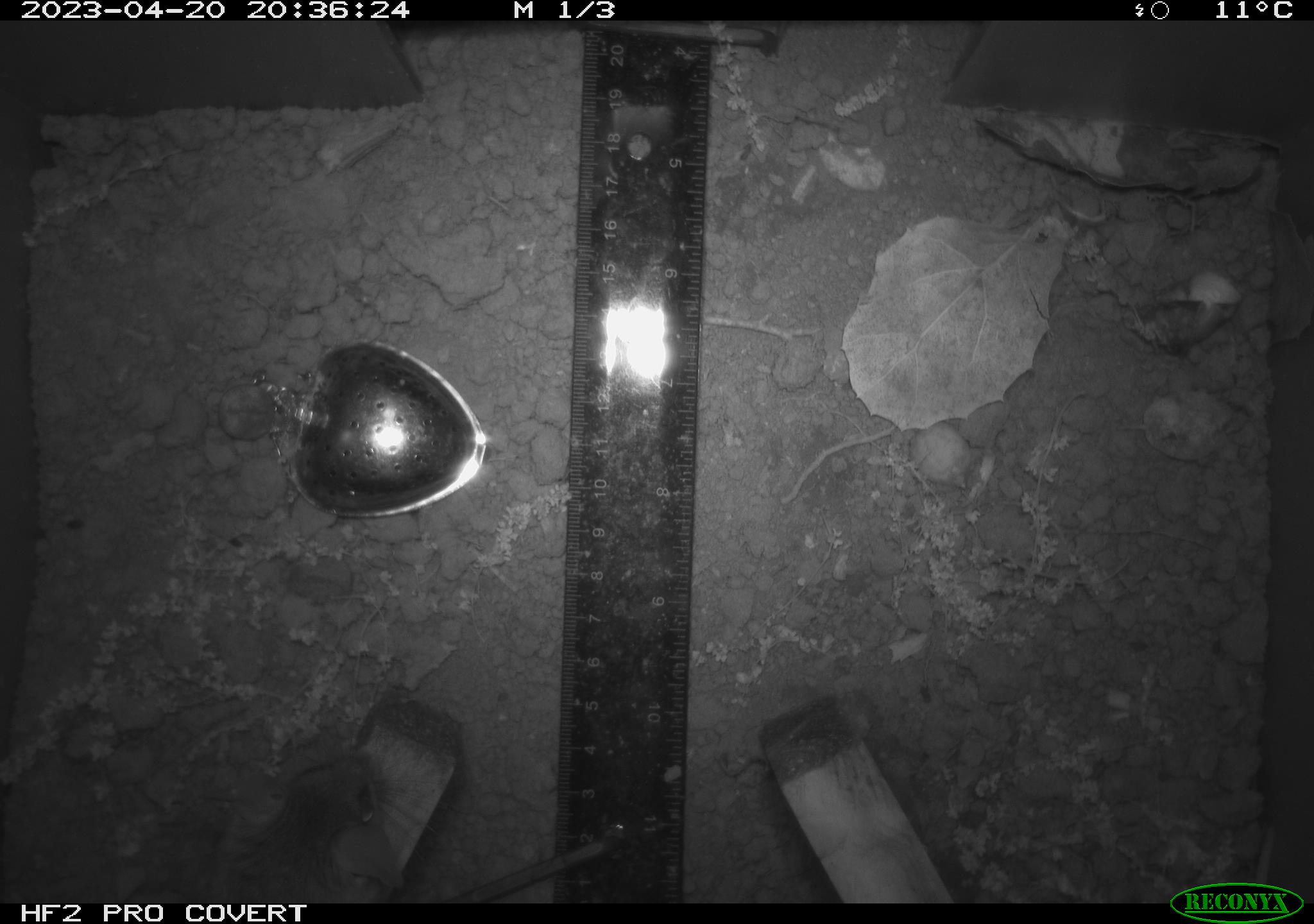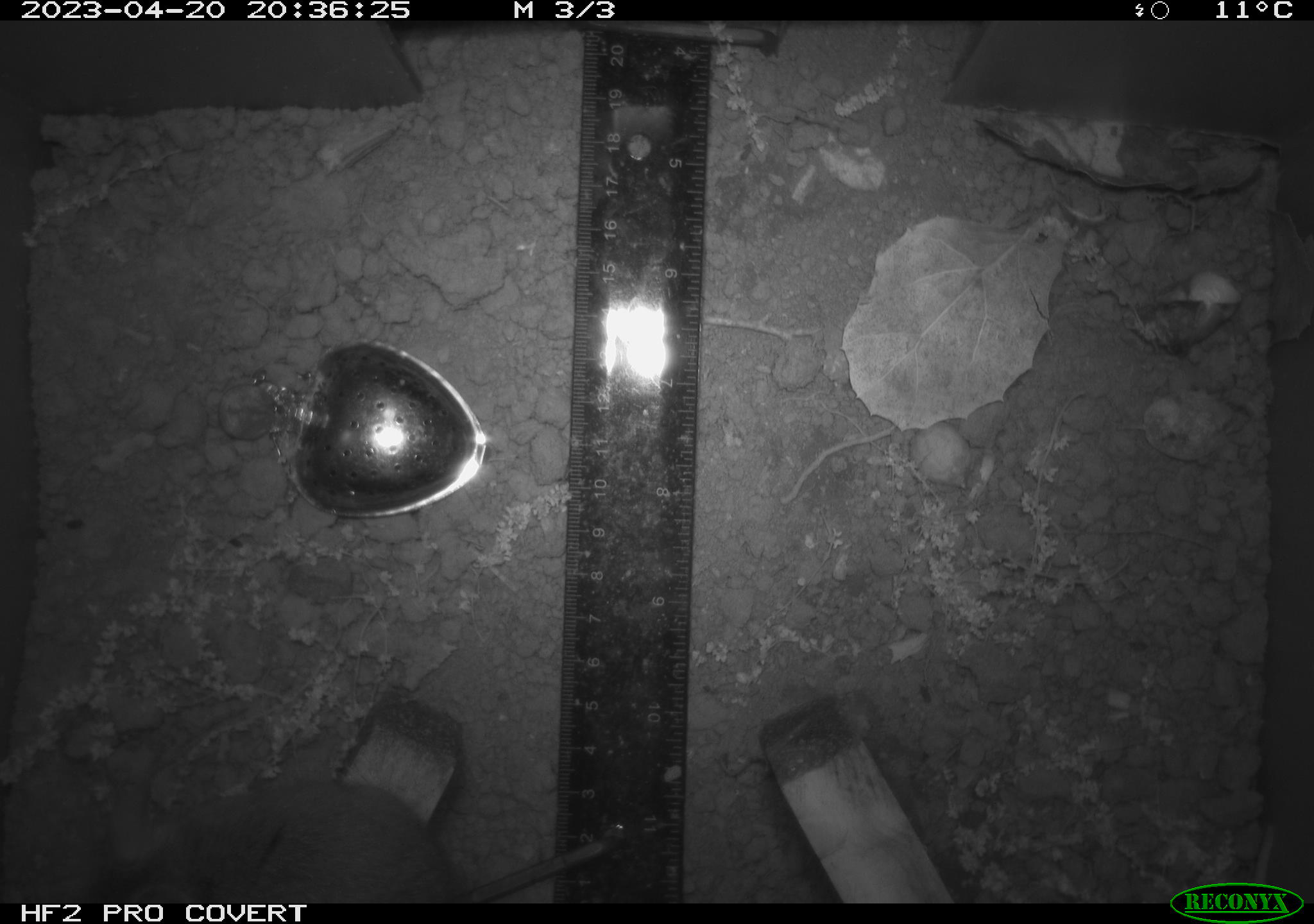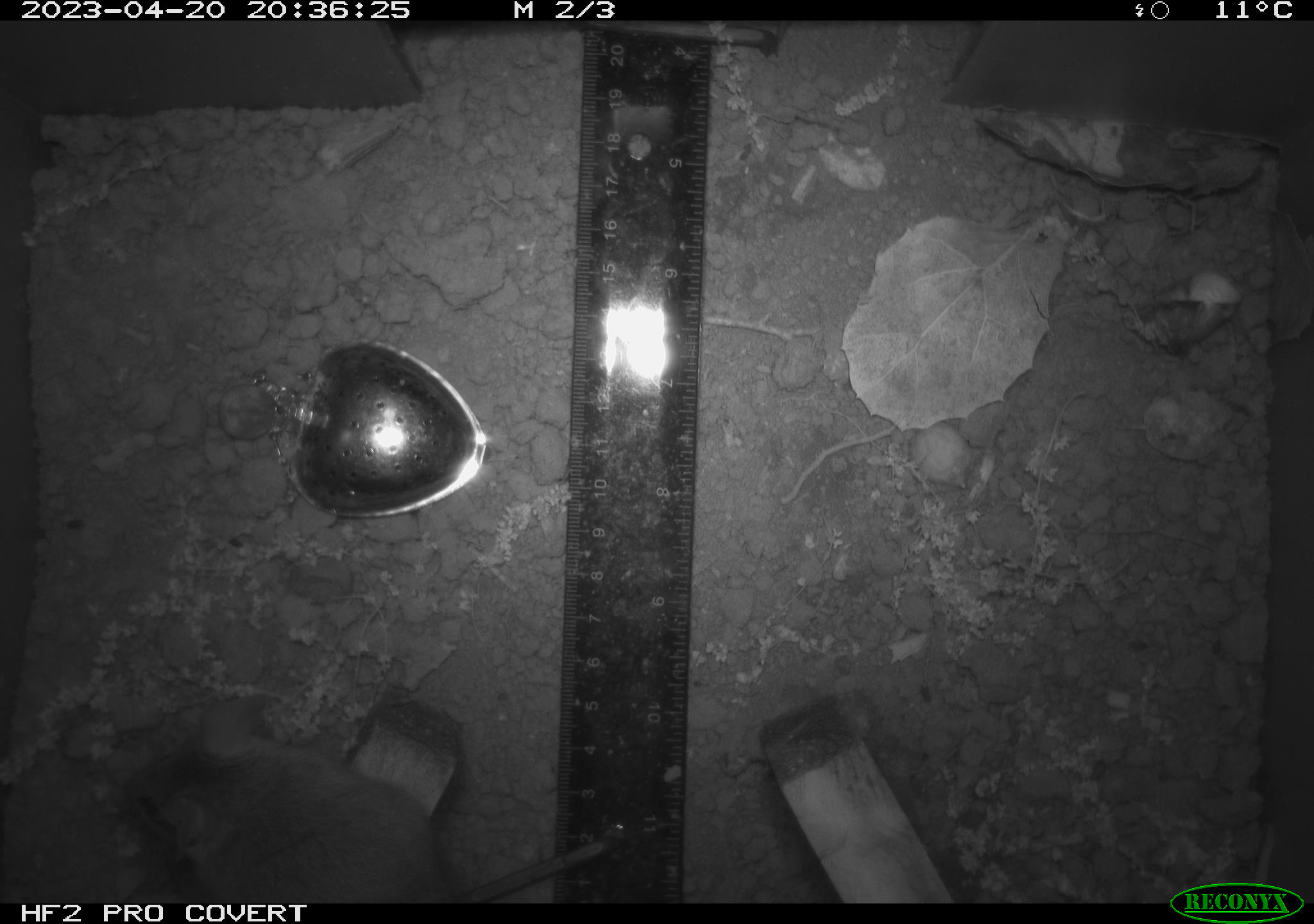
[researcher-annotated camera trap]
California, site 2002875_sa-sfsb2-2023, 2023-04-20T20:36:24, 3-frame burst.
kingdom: Animalia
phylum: Chordata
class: Mammalia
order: Rodentia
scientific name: Rodentia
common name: mouse species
Mouse species (Rodentia).